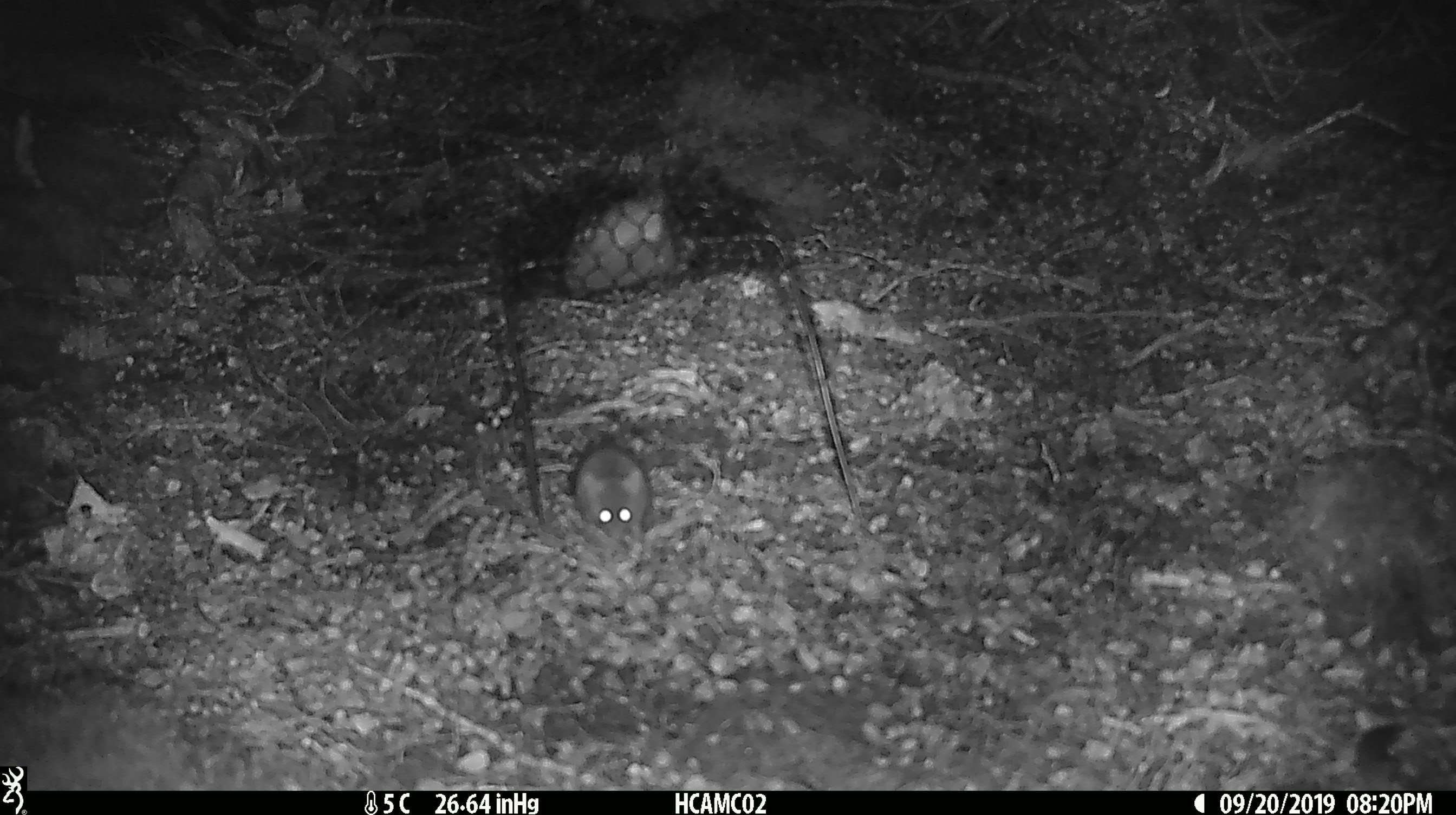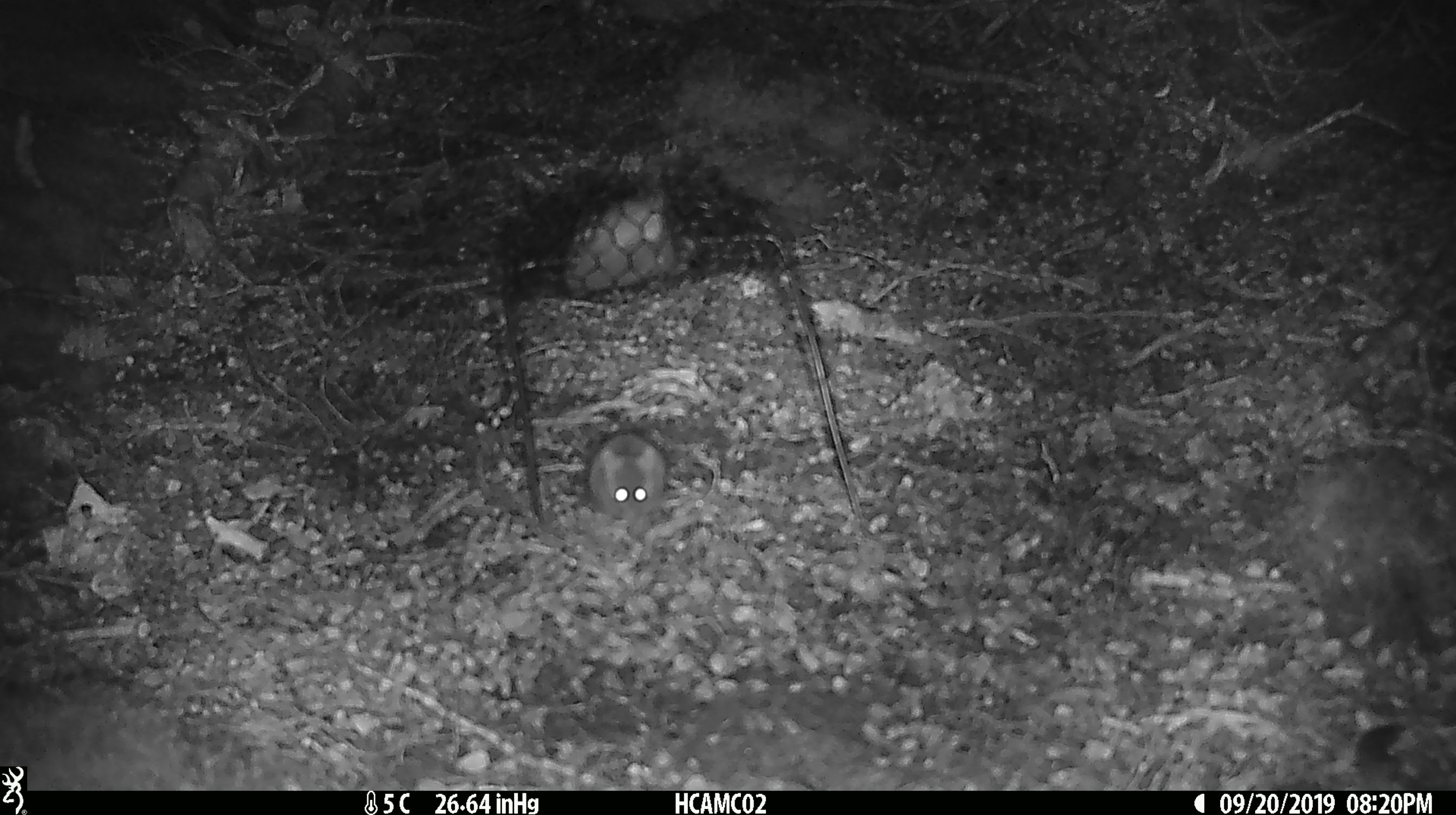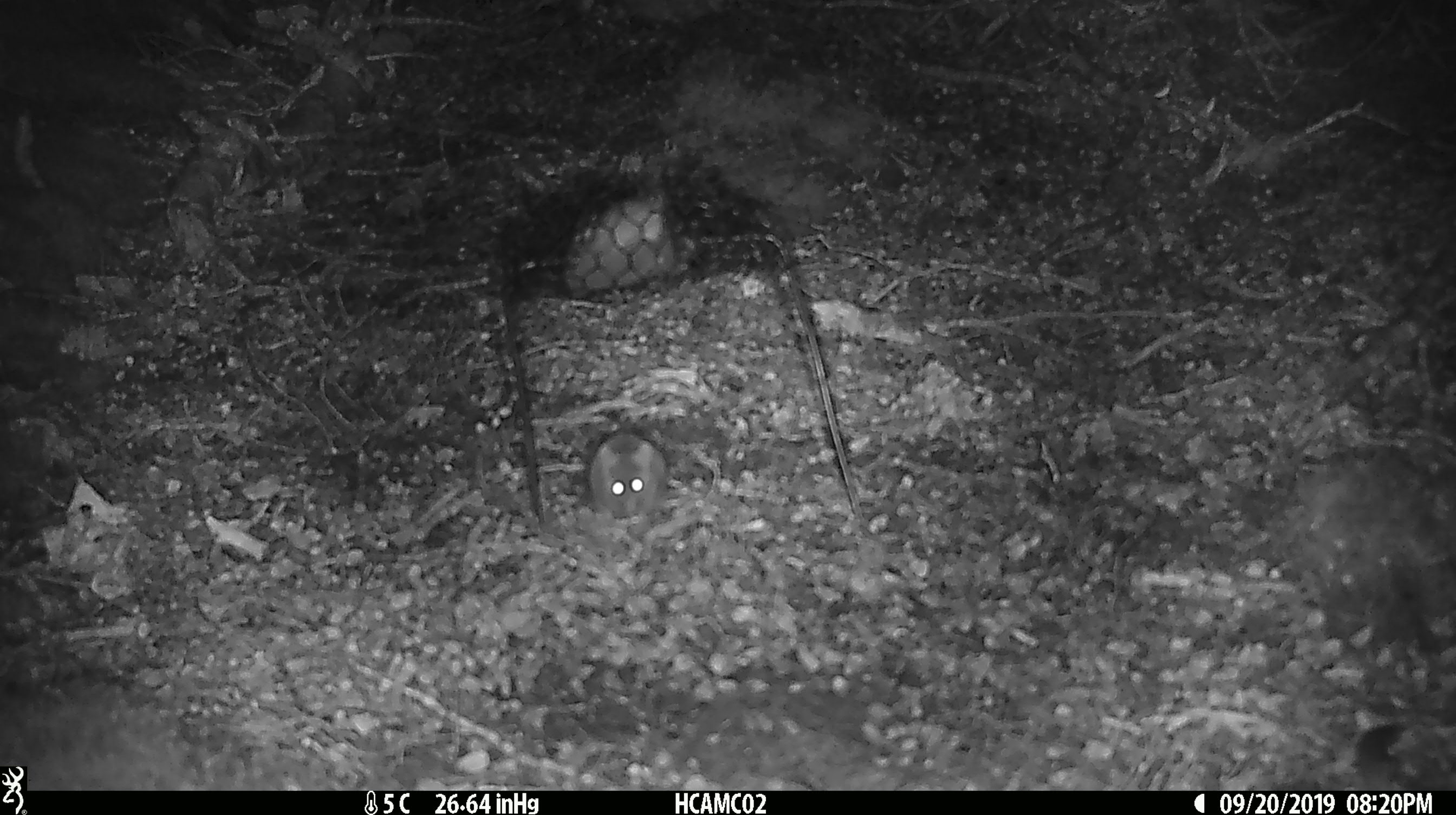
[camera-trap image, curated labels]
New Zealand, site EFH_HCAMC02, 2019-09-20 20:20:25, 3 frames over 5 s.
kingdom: Animalia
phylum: Chordata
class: Mammalia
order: Rodentia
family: Muridae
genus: Mus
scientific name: Mus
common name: mouse